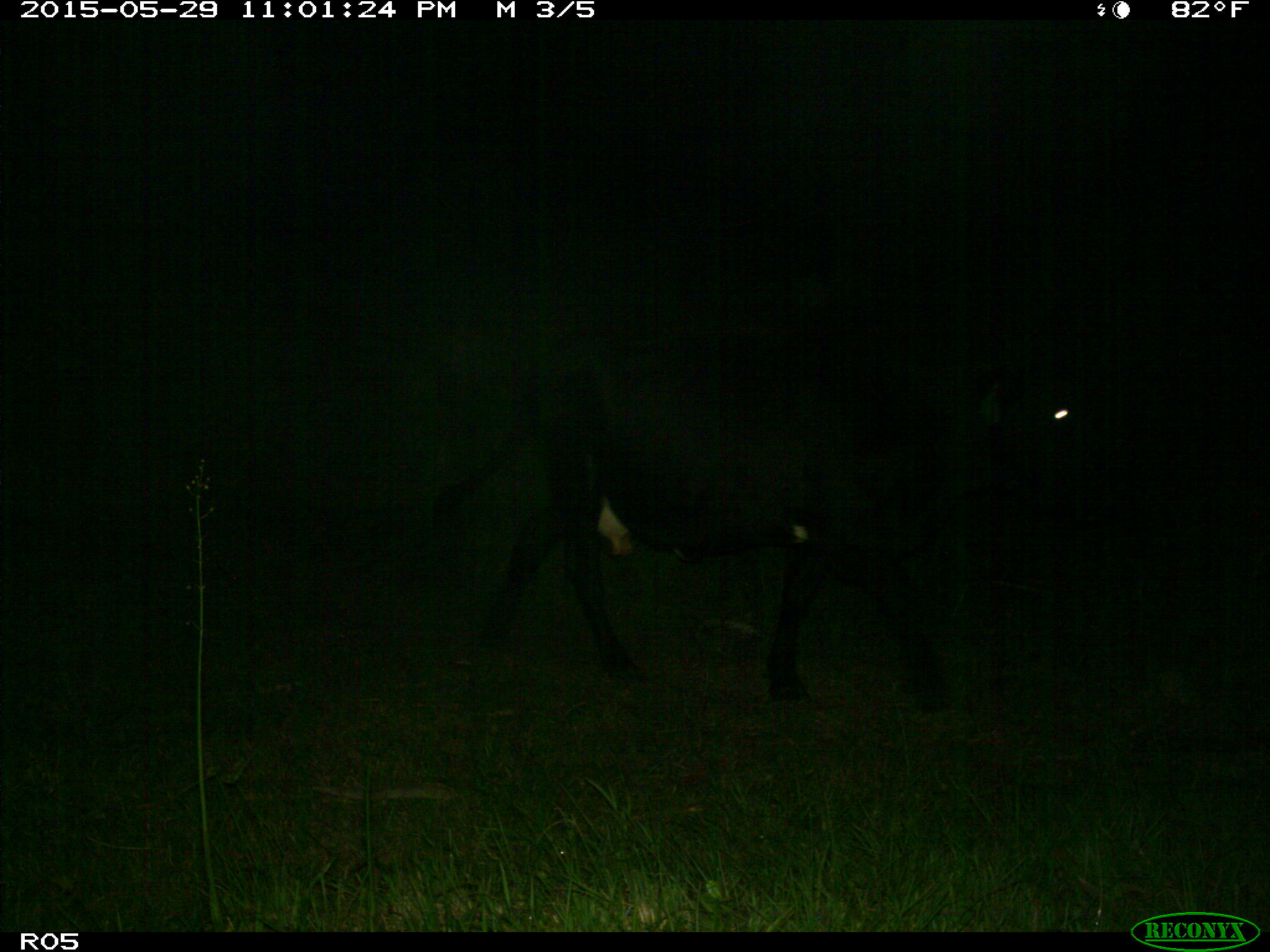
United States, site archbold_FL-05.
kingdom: Animalia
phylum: Chordata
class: Mammalia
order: Artiodactyla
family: Bovidae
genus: Bos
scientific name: Bos taurus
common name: domestic cow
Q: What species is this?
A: Bos taurus (domestic cow).